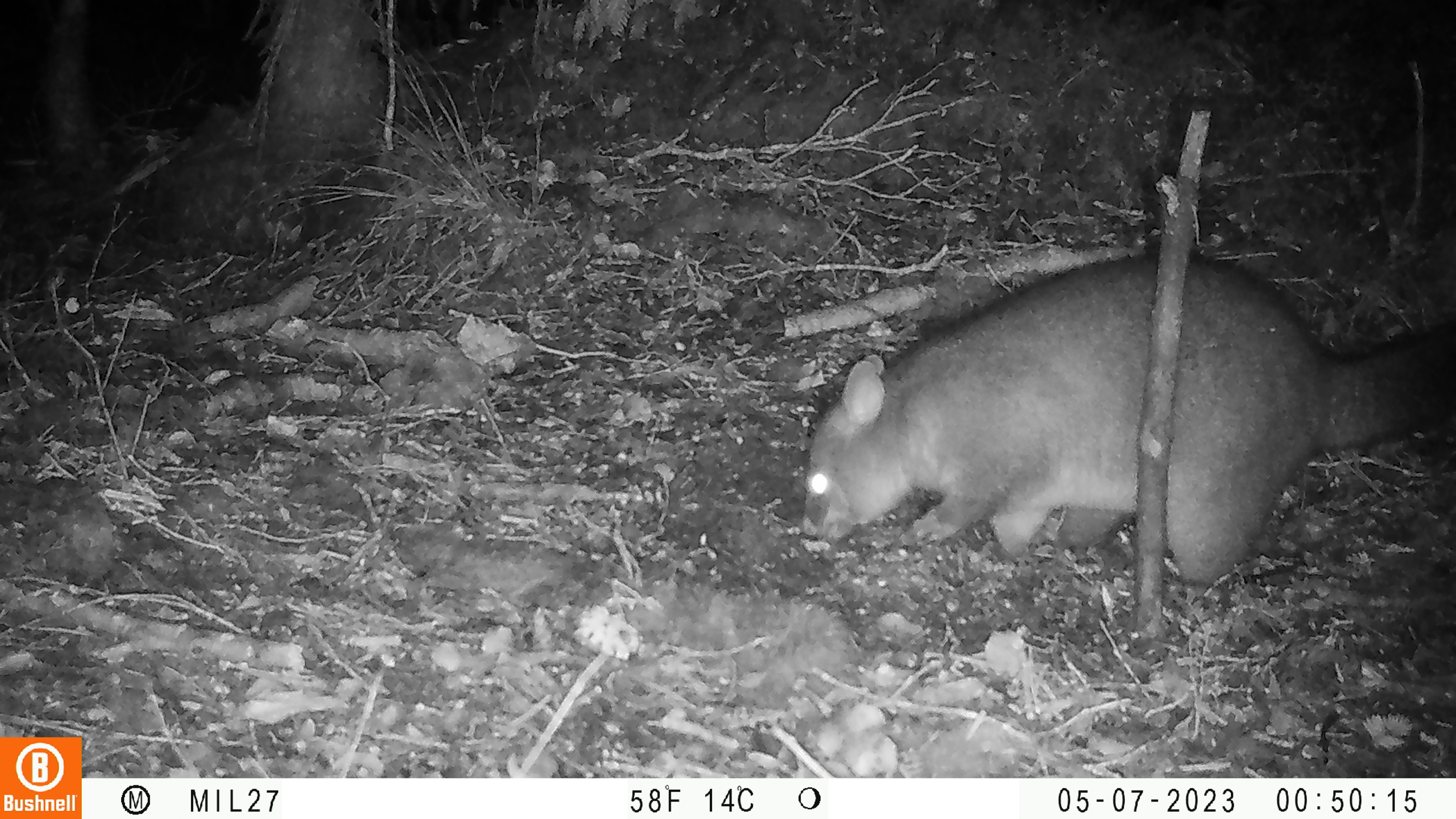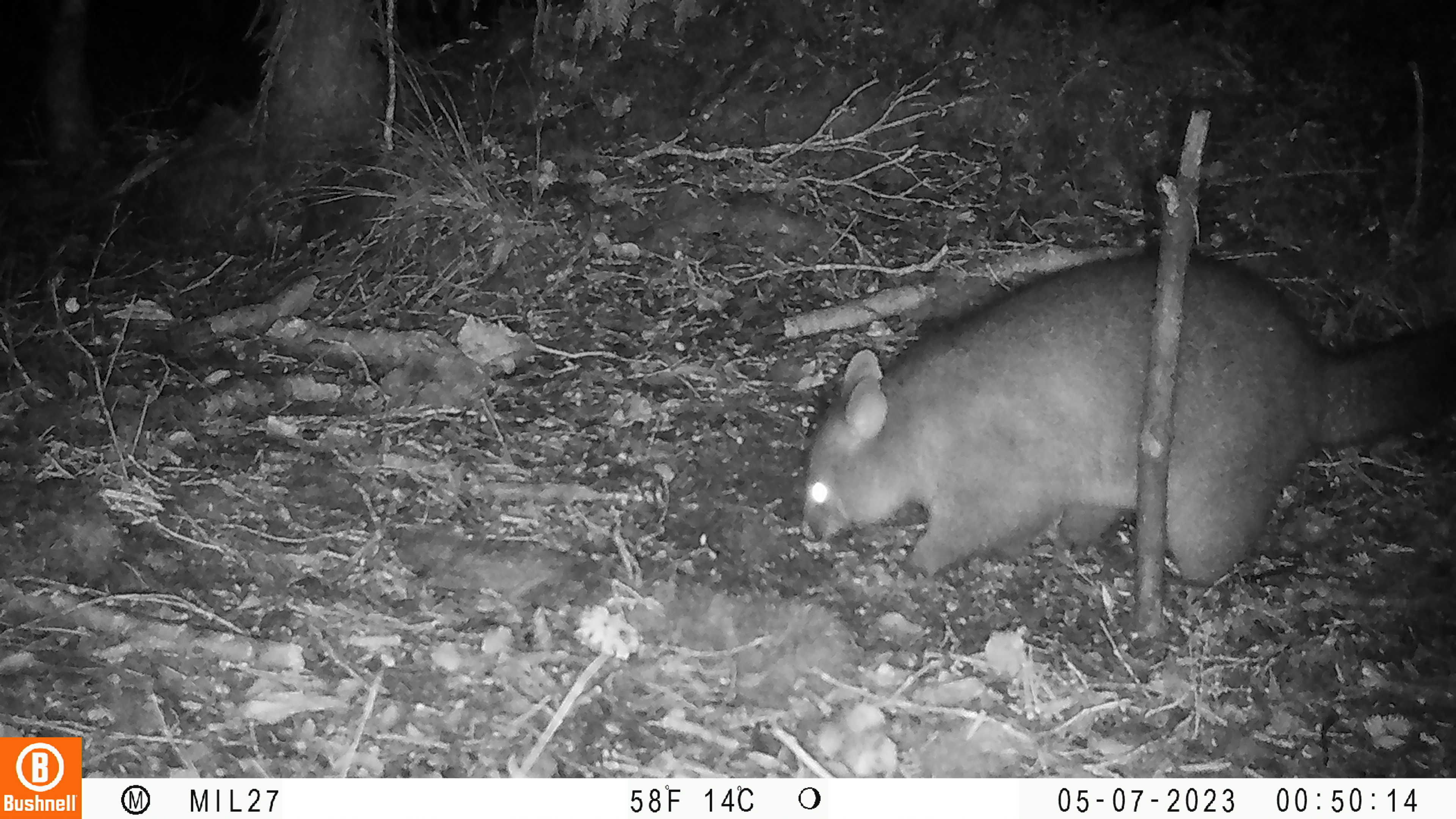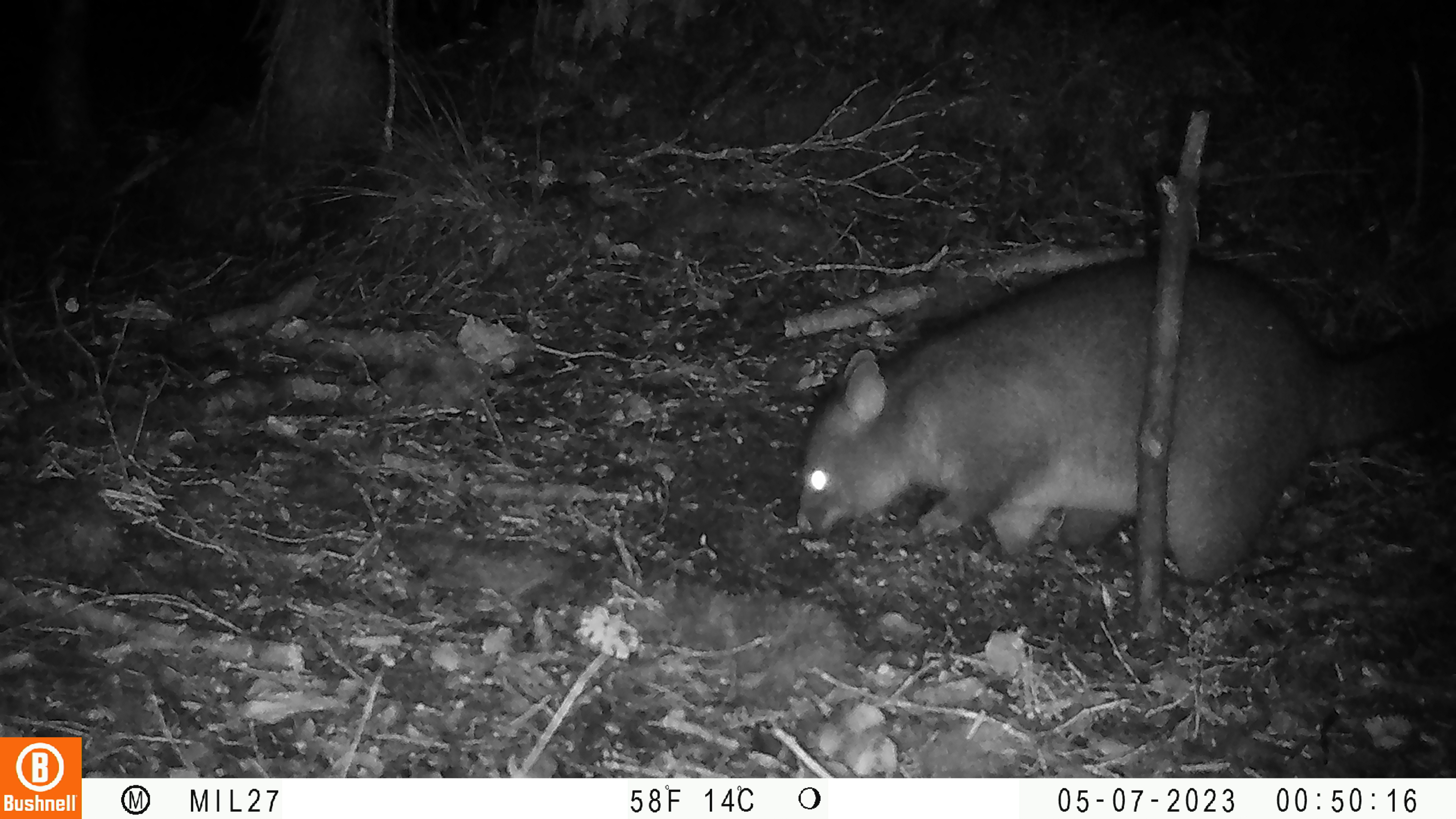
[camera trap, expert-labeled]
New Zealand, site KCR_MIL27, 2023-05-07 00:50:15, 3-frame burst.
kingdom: Animalia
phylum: Chordata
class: Mammalia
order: Diprotodontia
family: Phalangeridae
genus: Trichosurus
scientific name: Trichosurus vulpecula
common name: common brushtail possum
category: possum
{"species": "possum (common brushtail possum) (Trichosurus vulpecula)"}